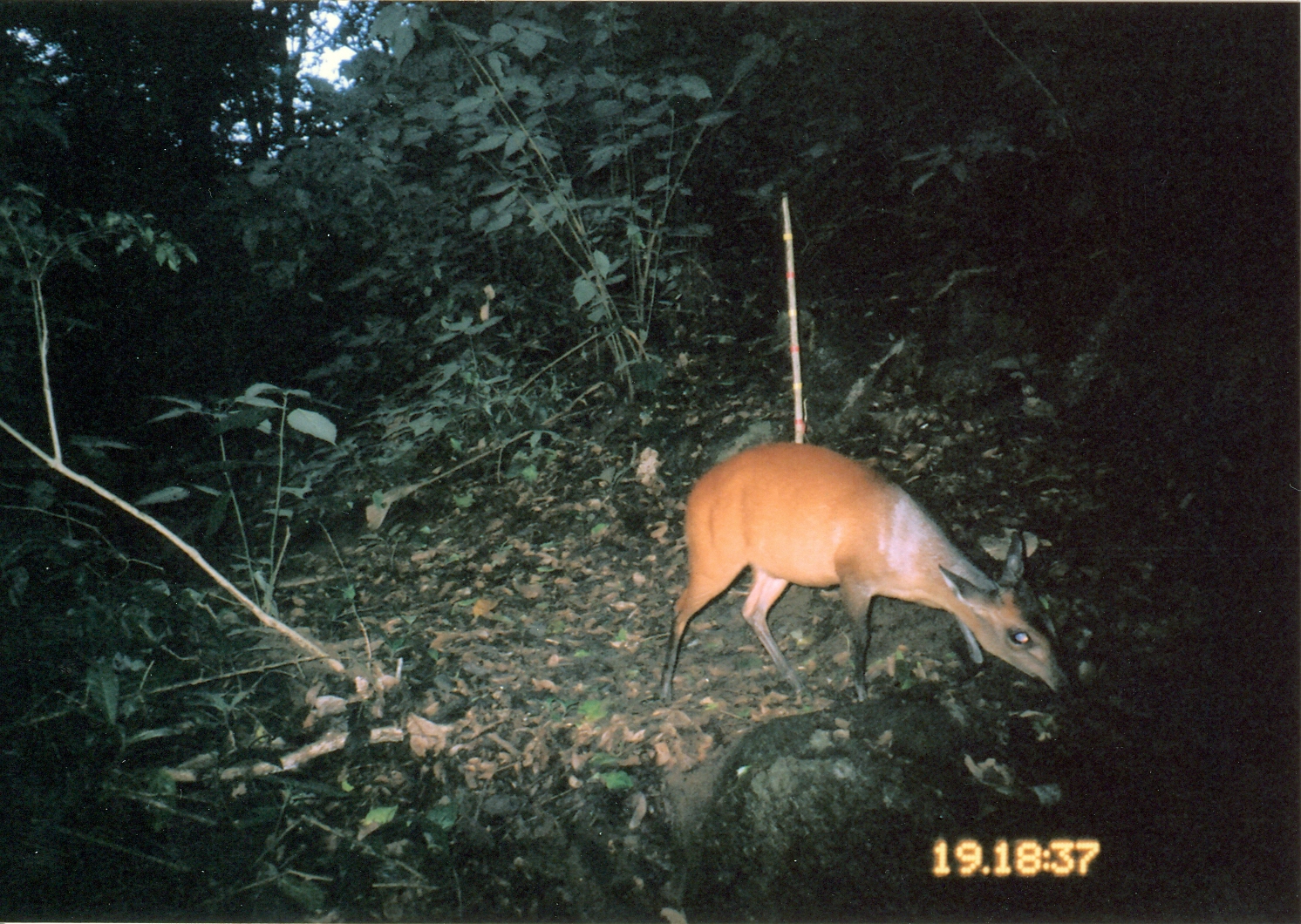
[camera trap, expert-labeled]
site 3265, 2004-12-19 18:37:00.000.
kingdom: Animalia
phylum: Chordata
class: Mammalia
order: Artiodactyla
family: Bovidae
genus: Cephalophus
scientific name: Cephalophus harveyi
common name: harvey's duiker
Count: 1.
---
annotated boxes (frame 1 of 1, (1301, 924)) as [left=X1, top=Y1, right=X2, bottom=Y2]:
cephalophus harveyi: [left=659, top=442, right=1081, bottom=703]